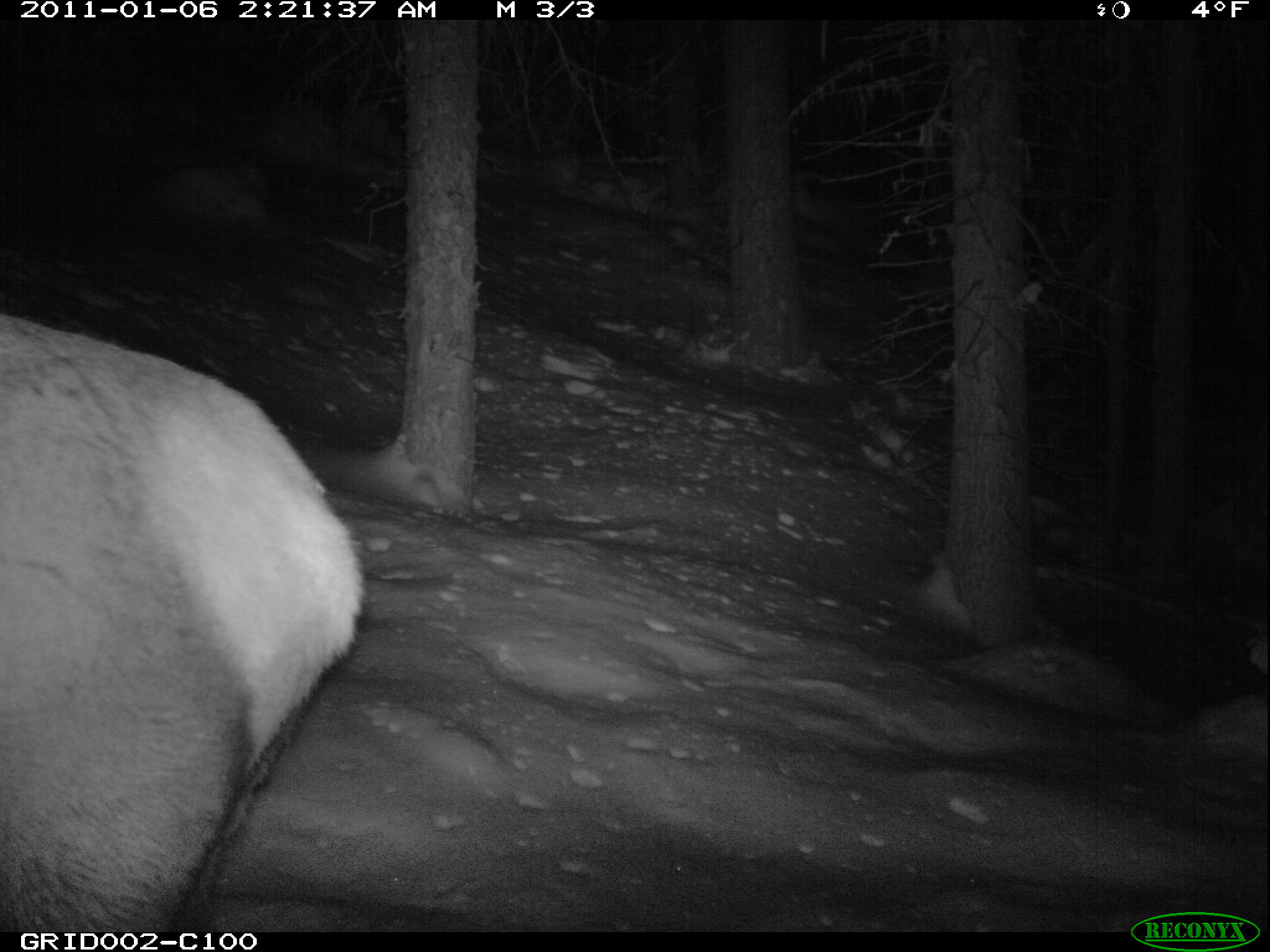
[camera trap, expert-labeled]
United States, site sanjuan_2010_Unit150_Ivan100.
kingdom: Animalia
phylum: Chordata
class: Mammalia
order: Artiodactyla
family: Cervidae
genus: Cervus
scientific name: Cervus elaphus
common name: red deer